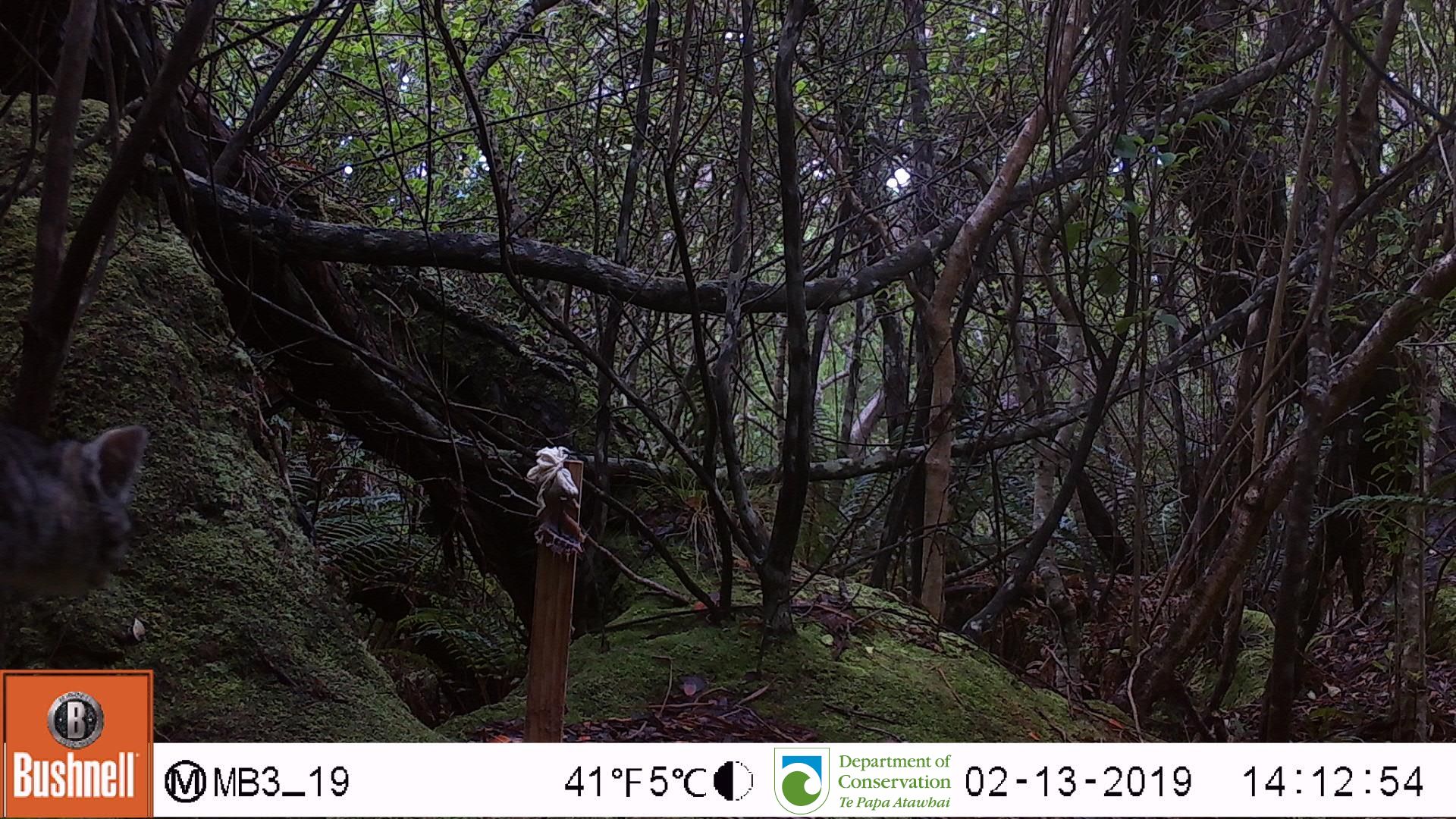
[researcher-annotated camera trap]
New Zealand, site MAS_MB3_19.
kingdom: Animalia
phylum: Chordata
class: Mammalia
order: Carnivora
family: Felidae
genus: Felis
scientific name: Felis catus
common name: domestic cat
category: cat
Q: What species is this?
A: Cat (domestic cat) (Felis catus).